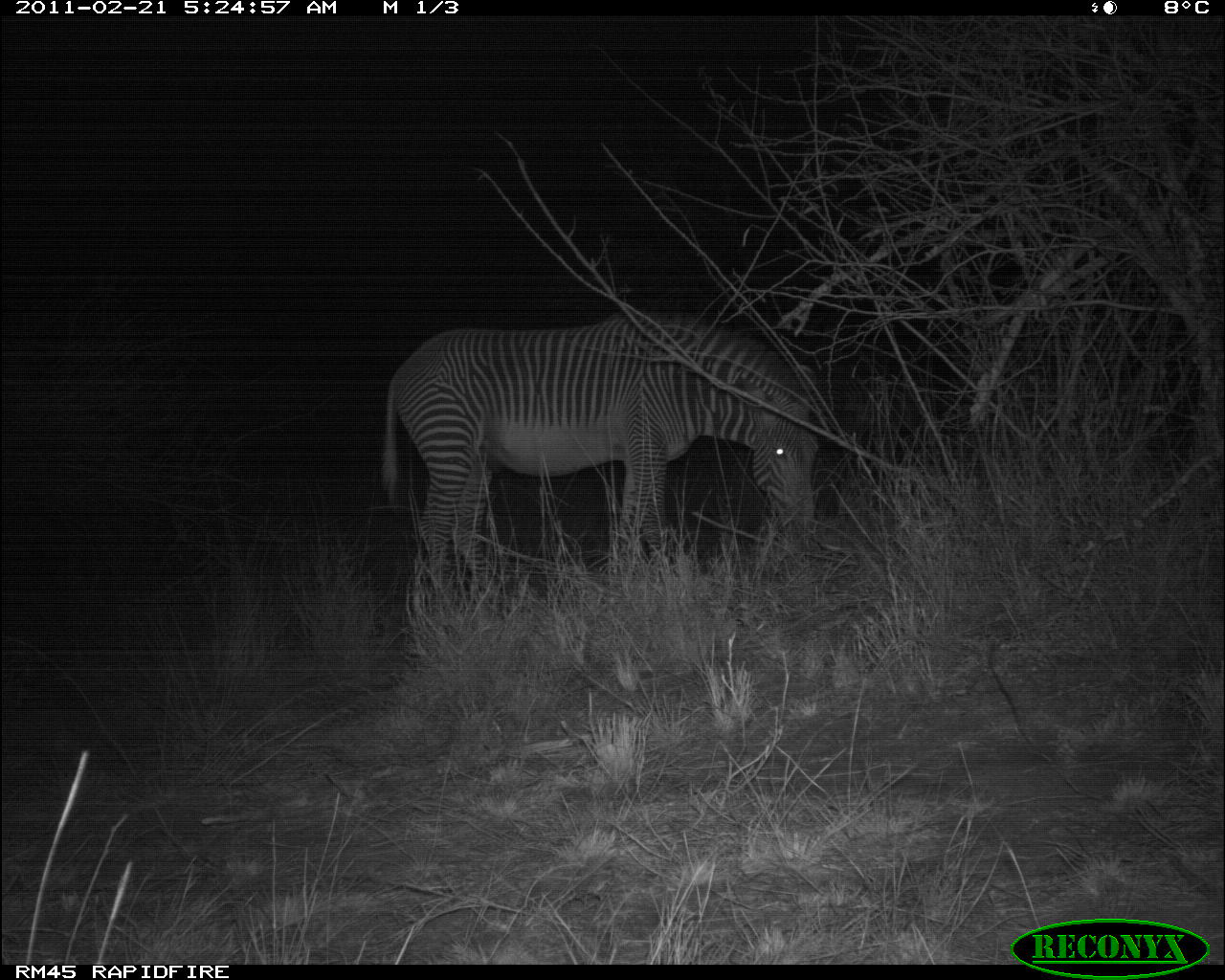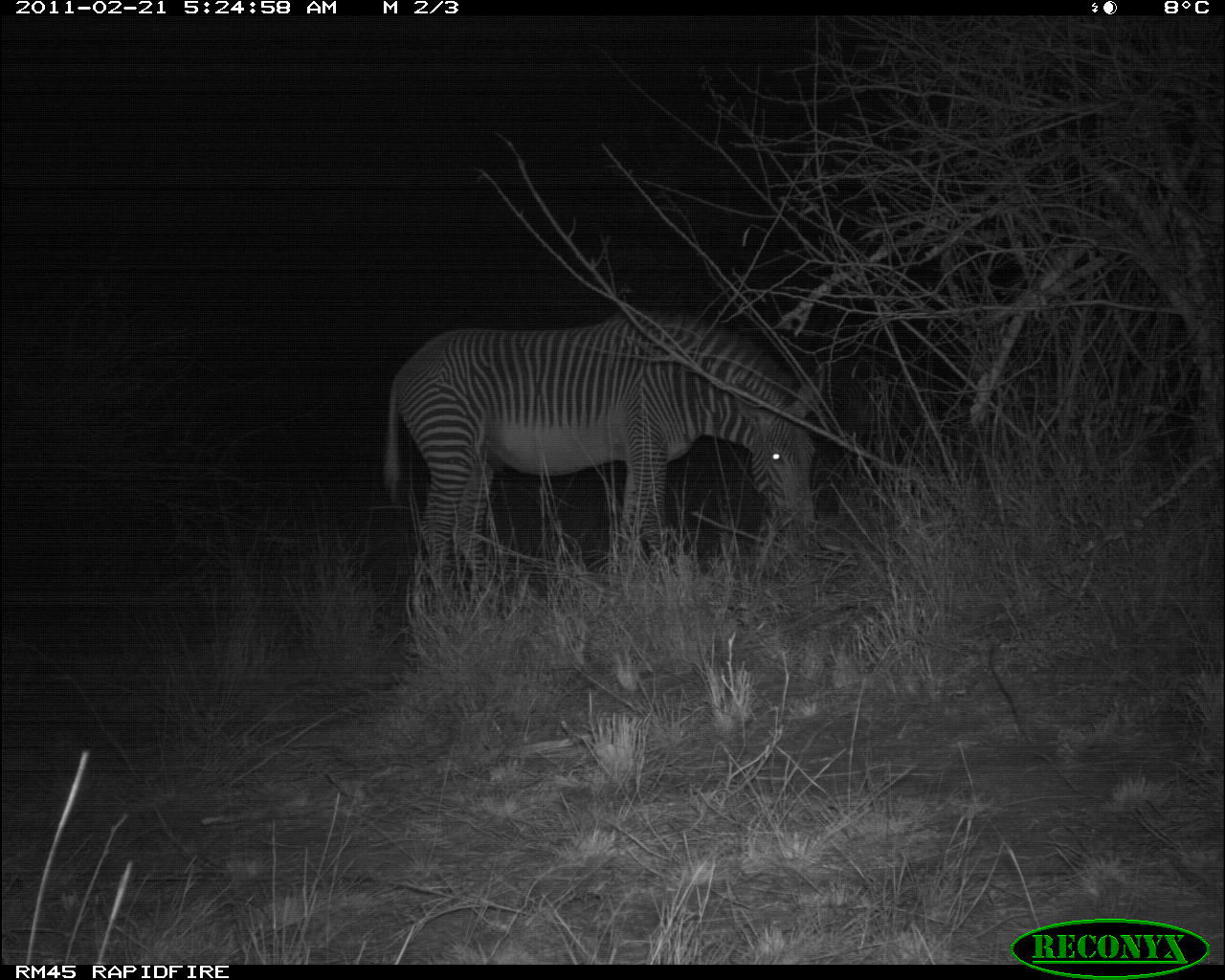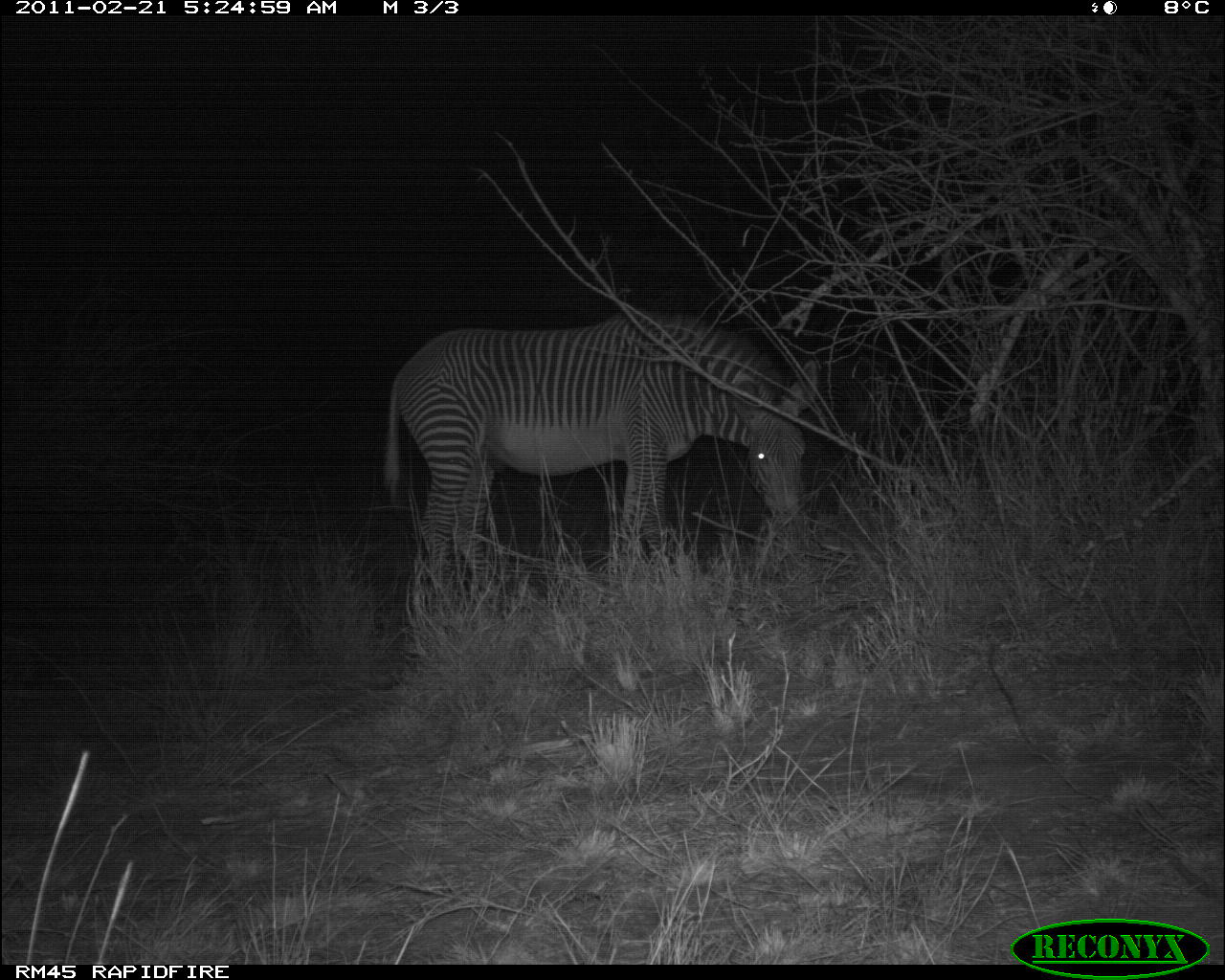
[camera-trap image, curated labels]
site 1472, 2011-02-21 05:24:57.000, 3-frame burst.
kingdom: Animalia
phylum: Chordata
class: Mammalia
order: Perissodactyla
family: Equidae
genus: Equus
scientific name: Equus grevyi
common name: grévy's zebra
Equus grevyi (grévy's zebra), count 1.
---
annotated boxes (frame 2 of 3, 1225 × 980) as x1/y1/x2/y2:
equus grevyi: 381/307/822/593; 816/363/875/442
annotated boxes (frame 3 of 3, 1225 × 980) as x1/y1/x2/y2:
equus grevyi: 379/309/818/580; 821/358/909/432